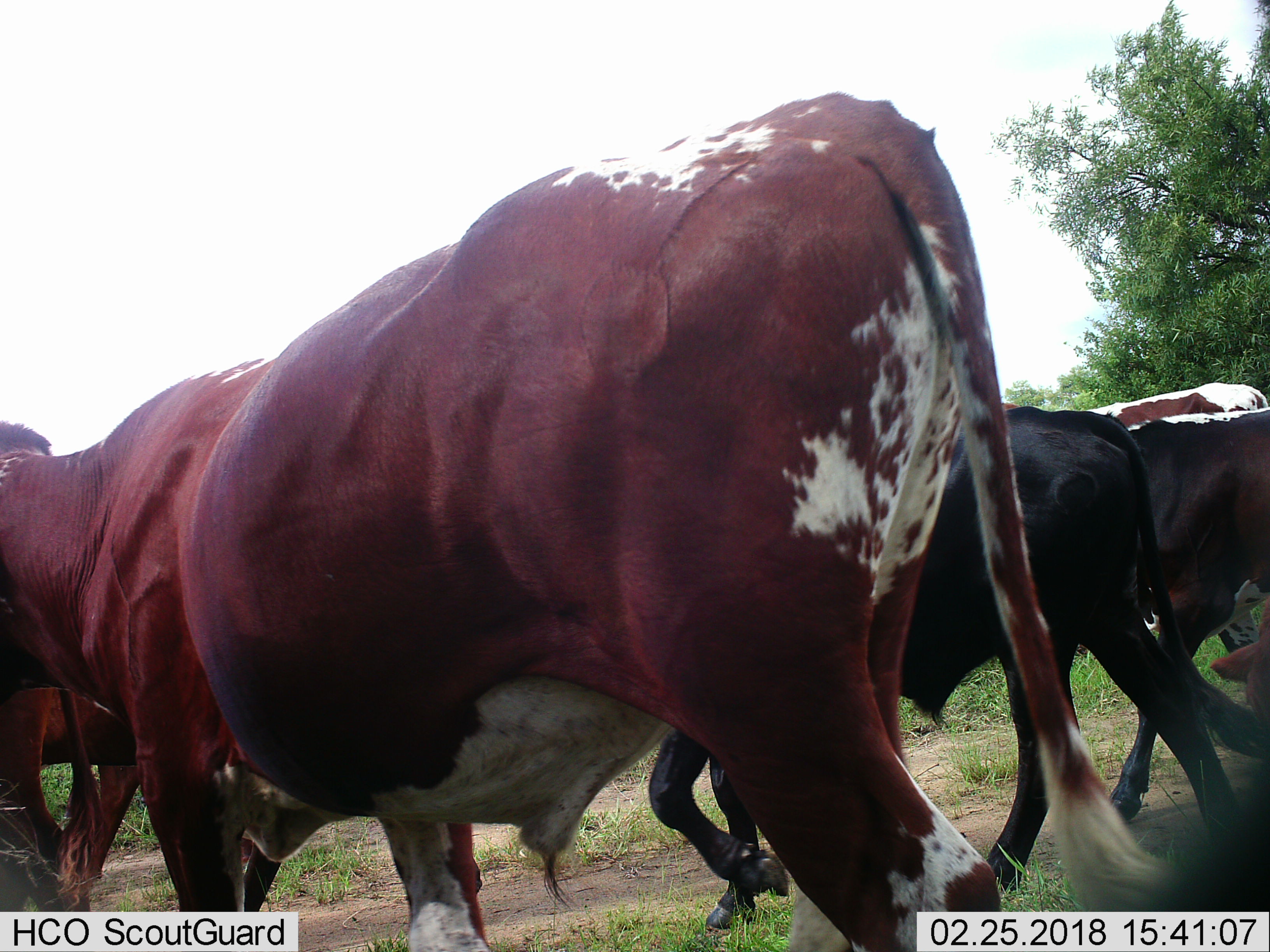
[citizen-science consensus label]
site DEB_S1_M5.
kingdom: Animalia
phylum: Chordata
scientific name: Vertebrata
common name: domestic animal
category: domesticanimal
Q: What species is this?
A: Domesticanimal (domestic animal) (Vertebrata).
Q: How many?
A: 6.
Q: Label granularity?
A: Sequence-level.